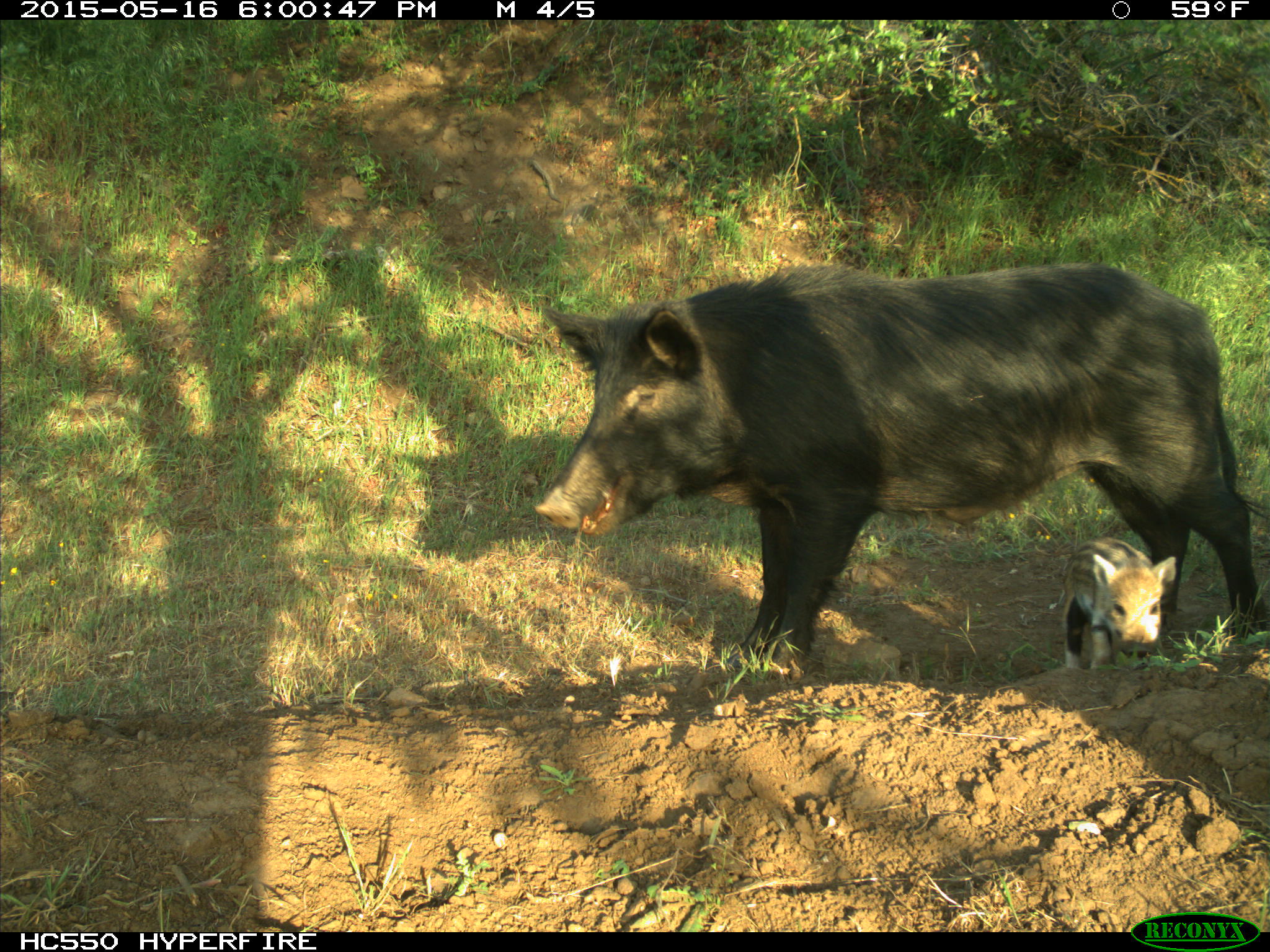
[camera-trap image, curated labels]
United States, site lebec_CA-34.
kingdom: Animalia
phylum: Chordata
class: Mammalia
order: Artiodactyla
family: Suidae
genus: Sus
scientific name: Sus scrofa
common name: wild boar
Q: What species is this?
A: Sus scrofa (wild boar).